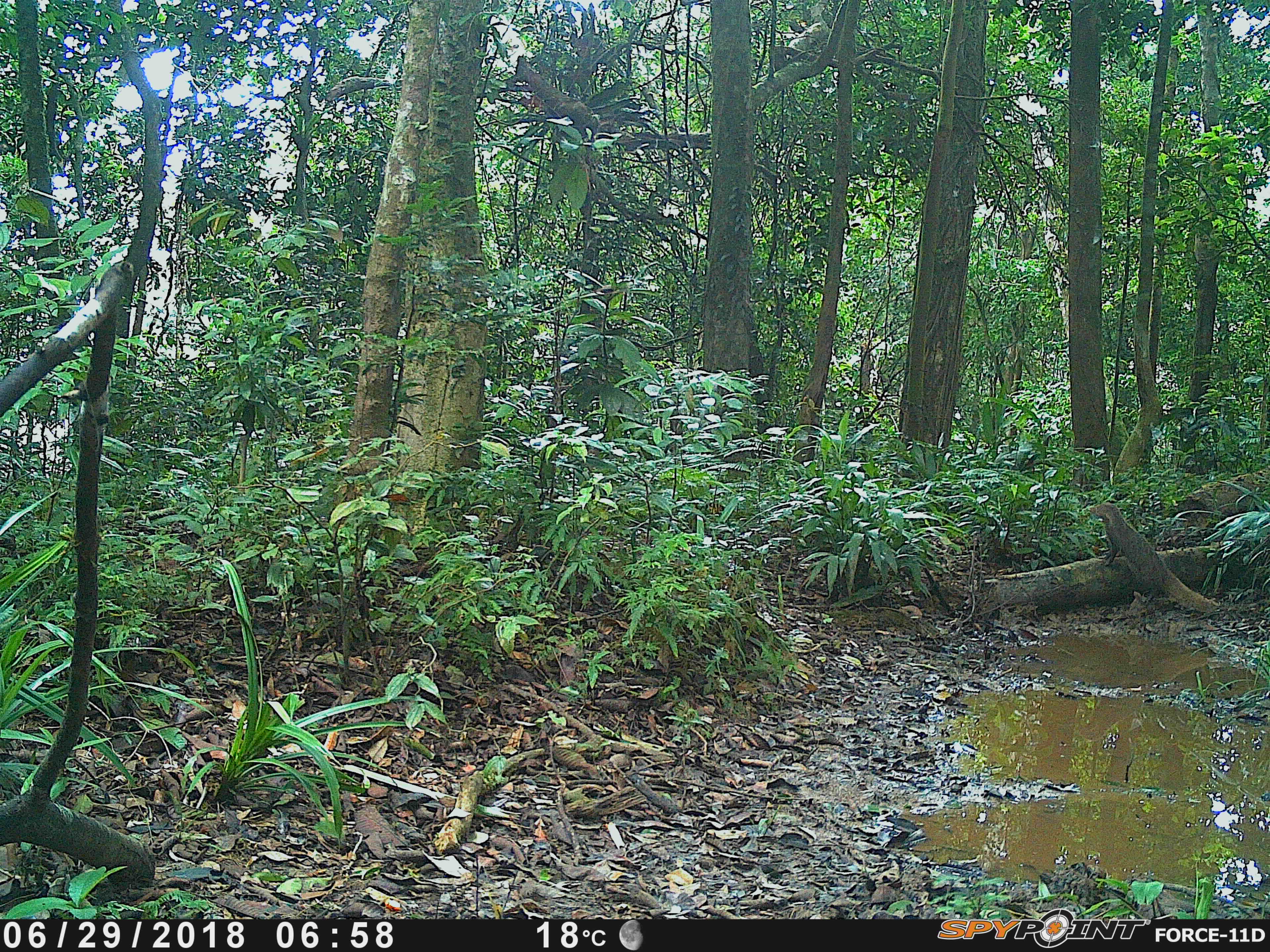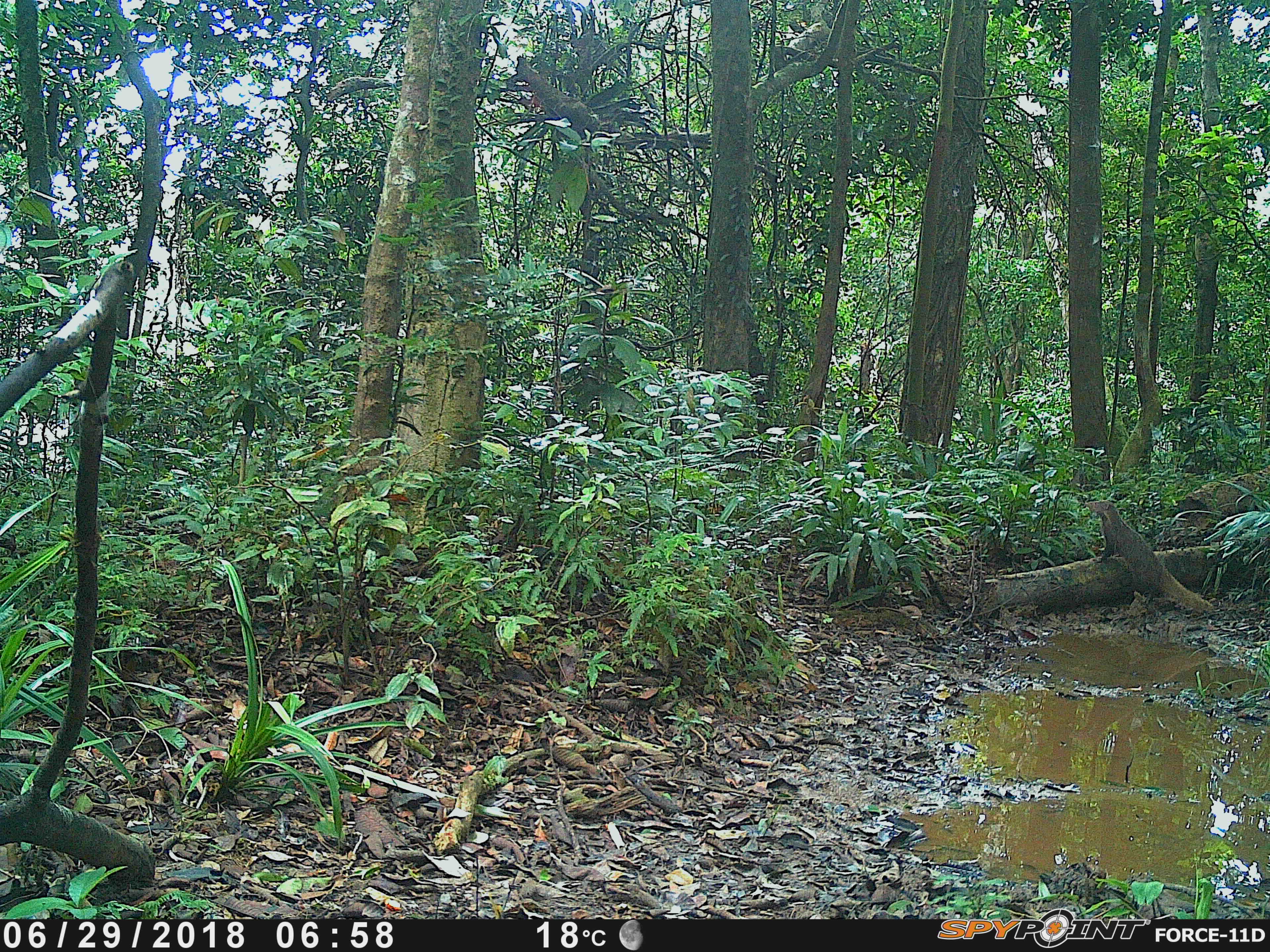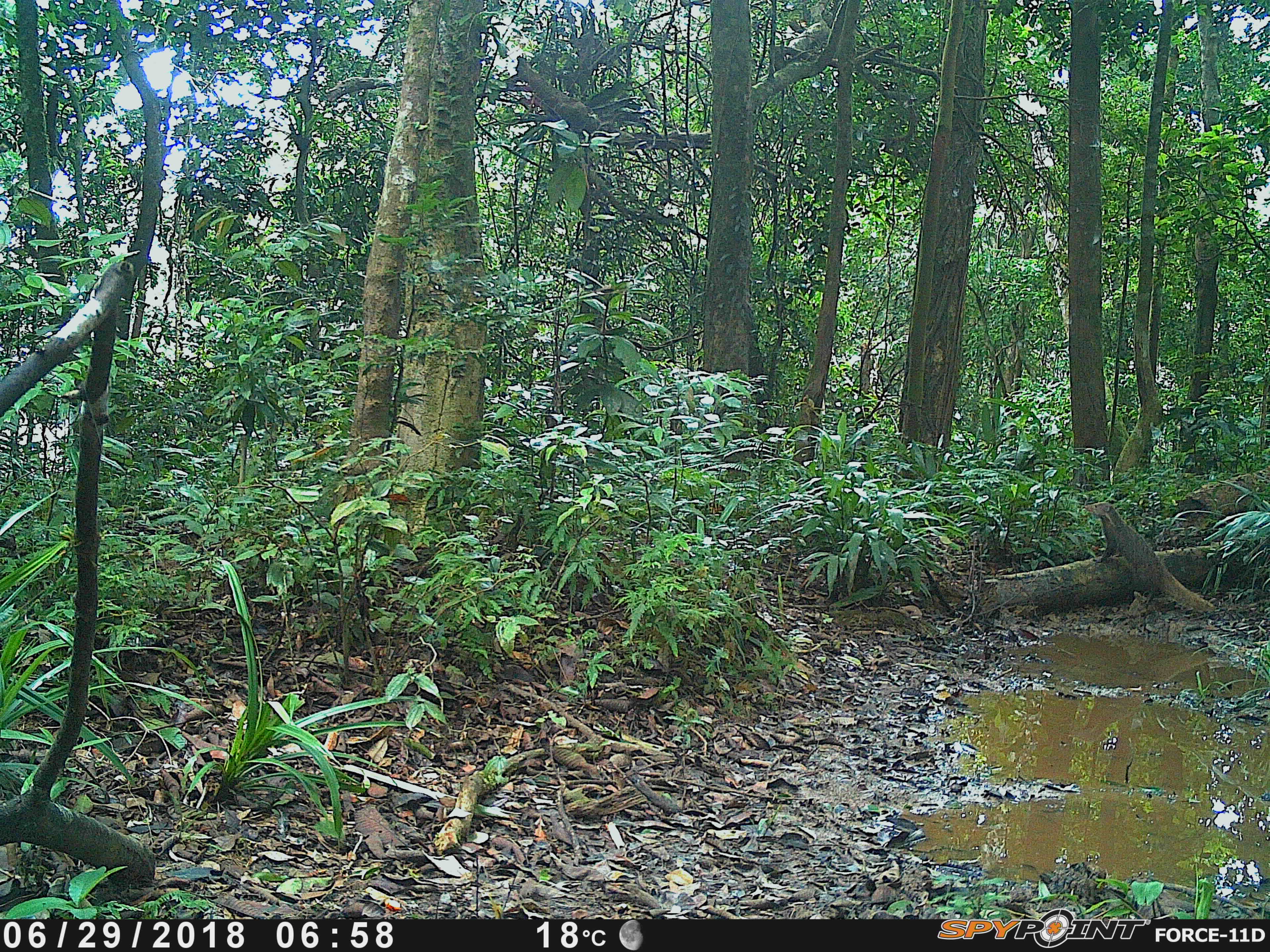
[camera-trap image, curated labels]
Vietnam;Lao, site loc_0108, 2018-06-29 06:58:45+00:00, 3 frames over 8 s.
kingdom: Animalia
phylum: Chordata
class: Mammalia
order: Carnivora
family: Herpestidae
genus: Urva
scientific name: Urva urva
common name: crab-eating mongoose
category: crab eating mongoose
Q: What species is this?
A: Crab eating mongoose (crab-eating mongoose) (Urva urva).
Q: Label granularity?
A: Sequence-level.